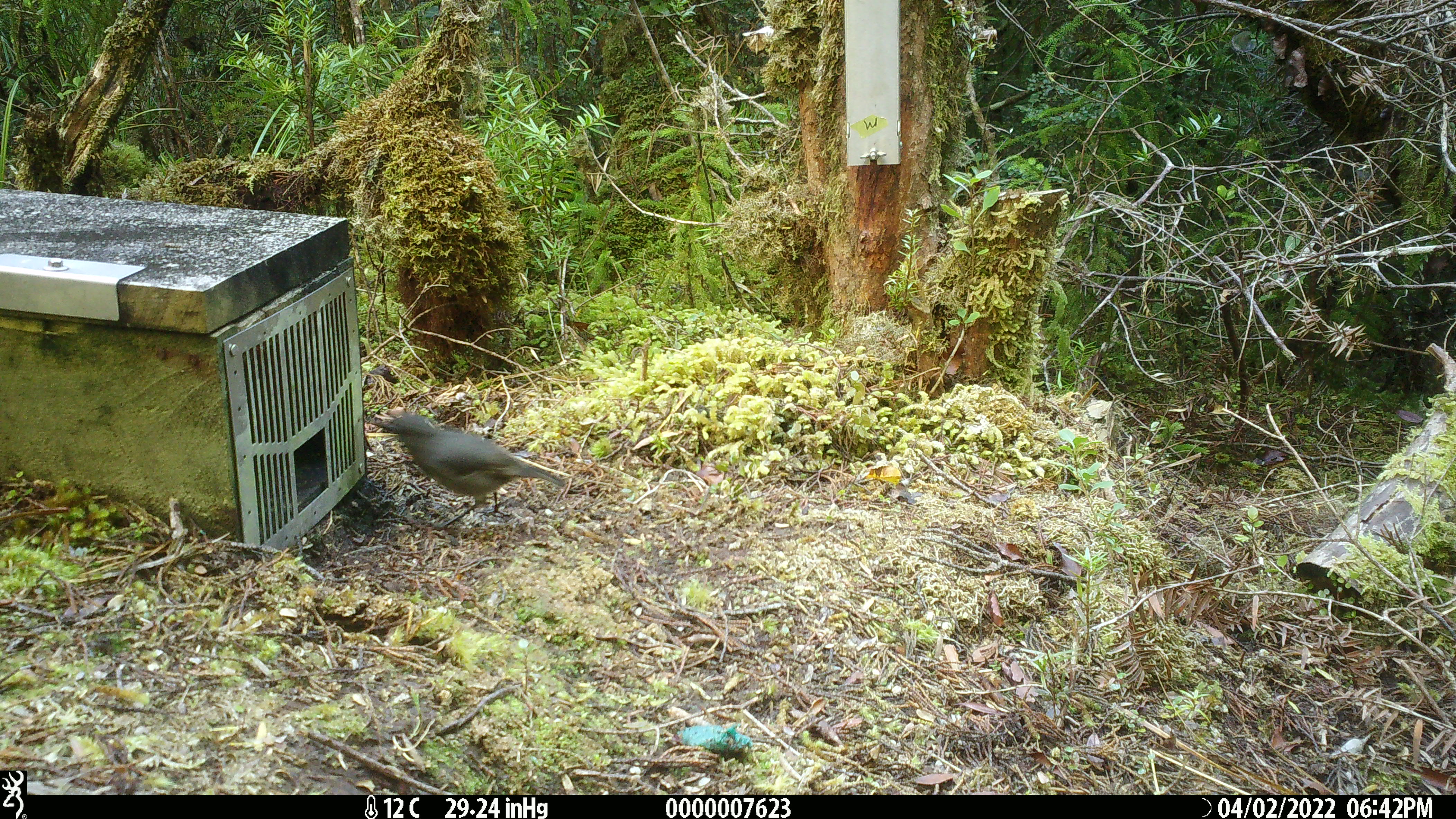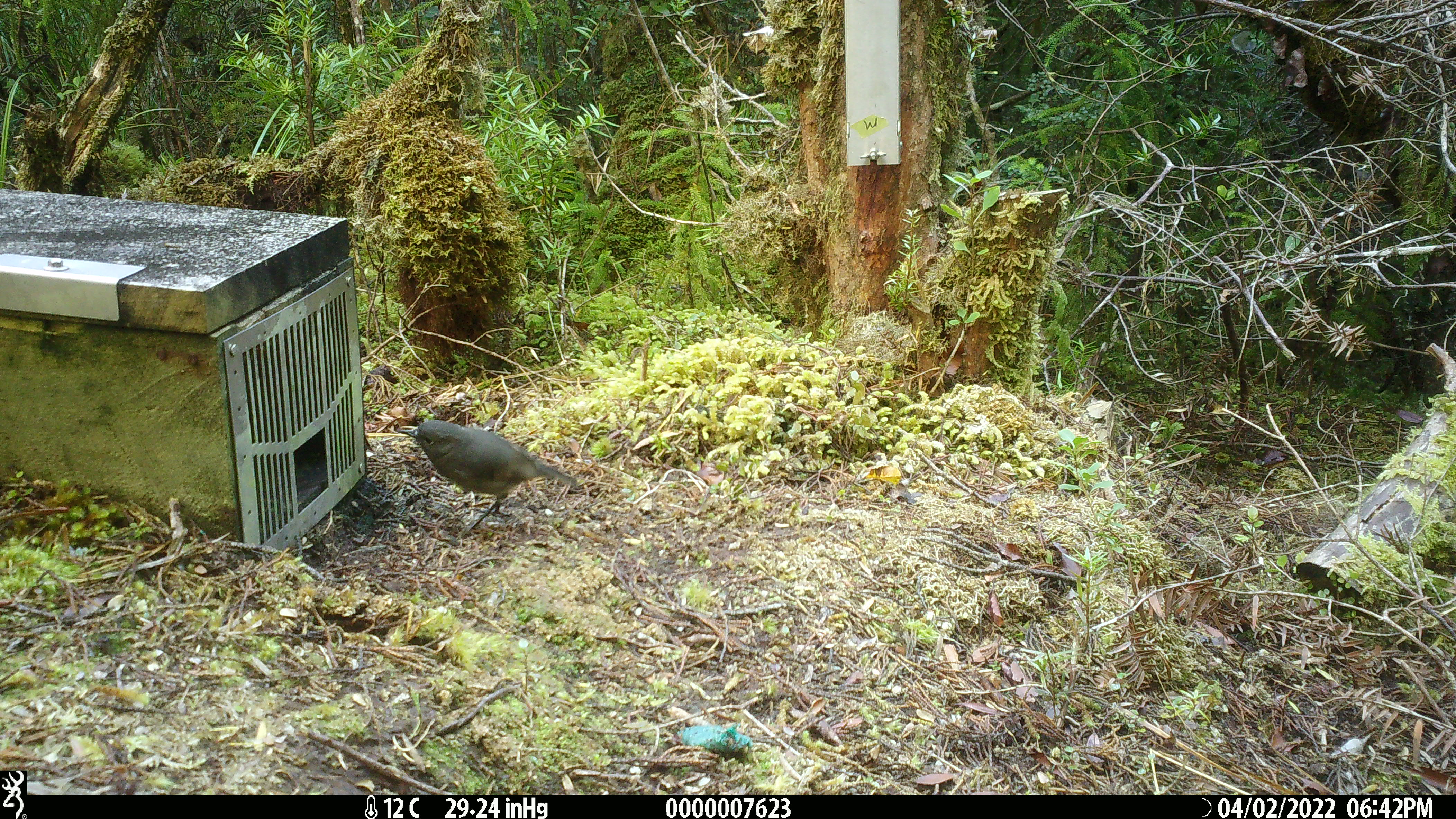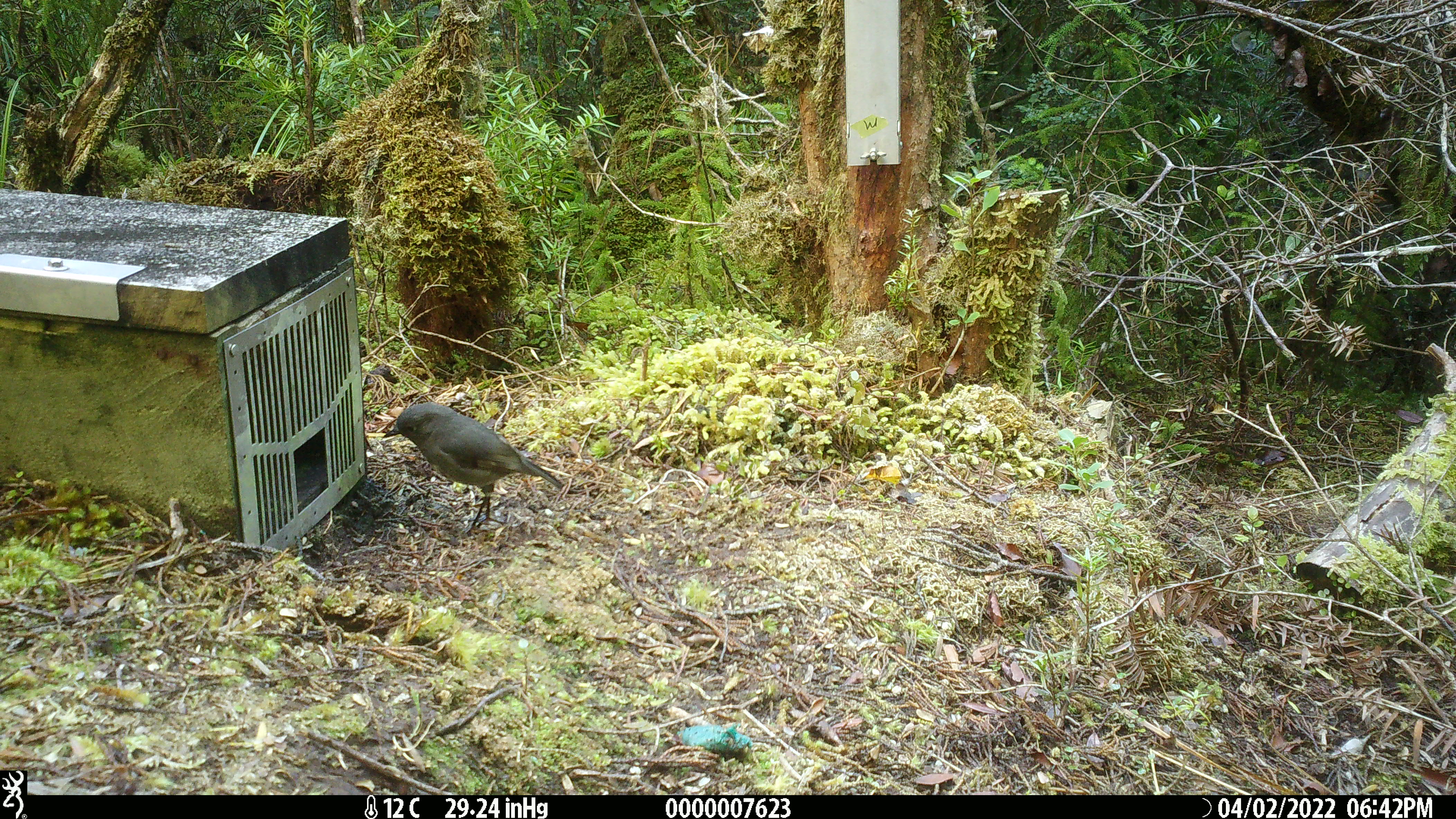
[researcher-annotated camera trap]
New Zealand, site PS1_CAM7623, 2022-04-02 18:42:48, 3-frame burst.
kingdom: Animalia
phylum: Chordata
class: Aves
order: Passeriformes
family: Petroicidae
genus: Petroica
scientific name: Petroica australis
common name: new zealand robin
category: robin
Robin (new zealand robin) (Petroica australis).